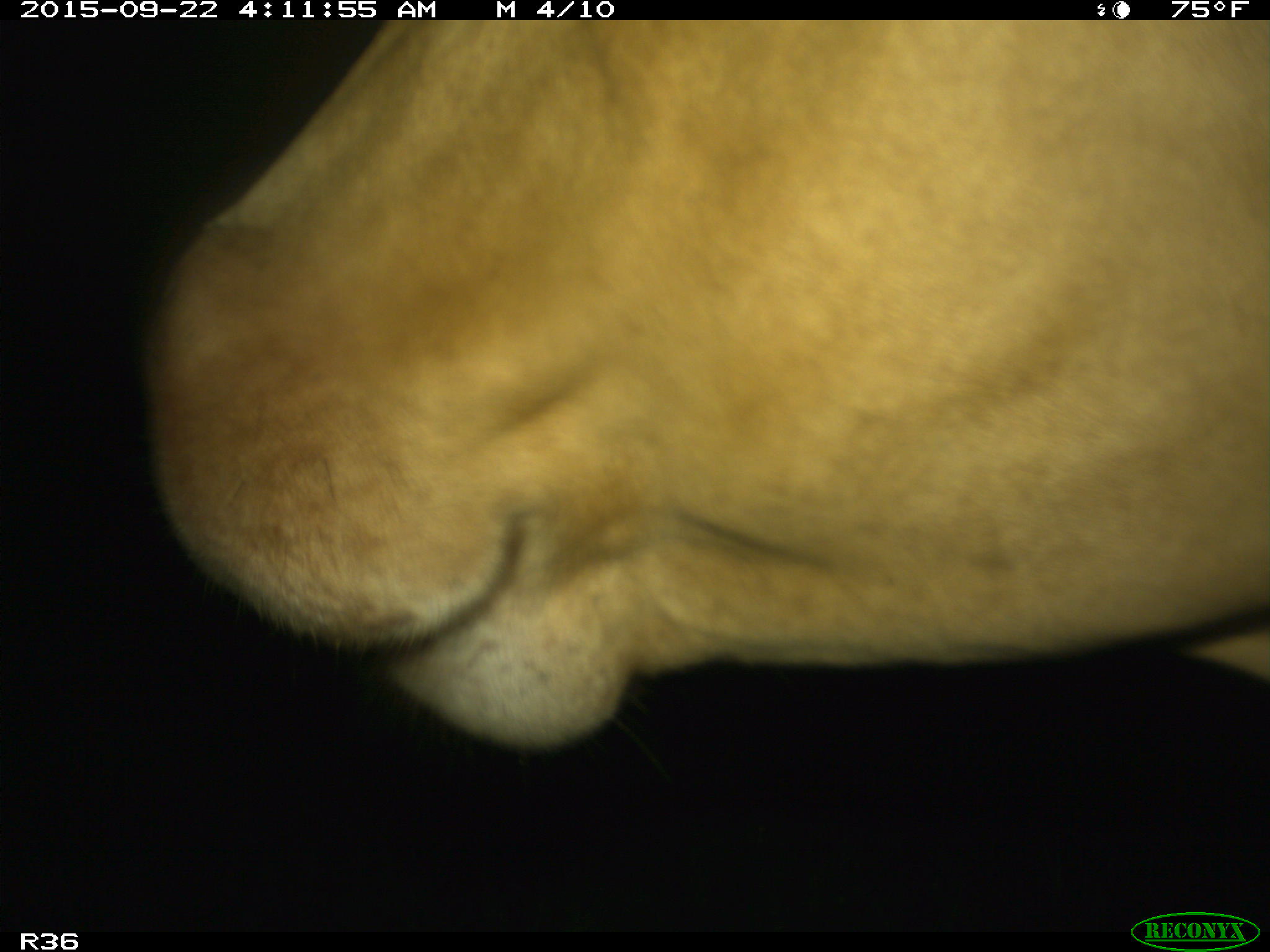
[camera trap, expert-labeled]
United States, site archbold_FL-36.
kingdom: Animalia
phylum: Chordata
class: Mammalia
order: Artiodactyla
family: Bovidae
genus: Bos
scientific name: Bos taurus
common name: domestic cow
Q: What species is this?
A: Bos taurus (domestic cow).